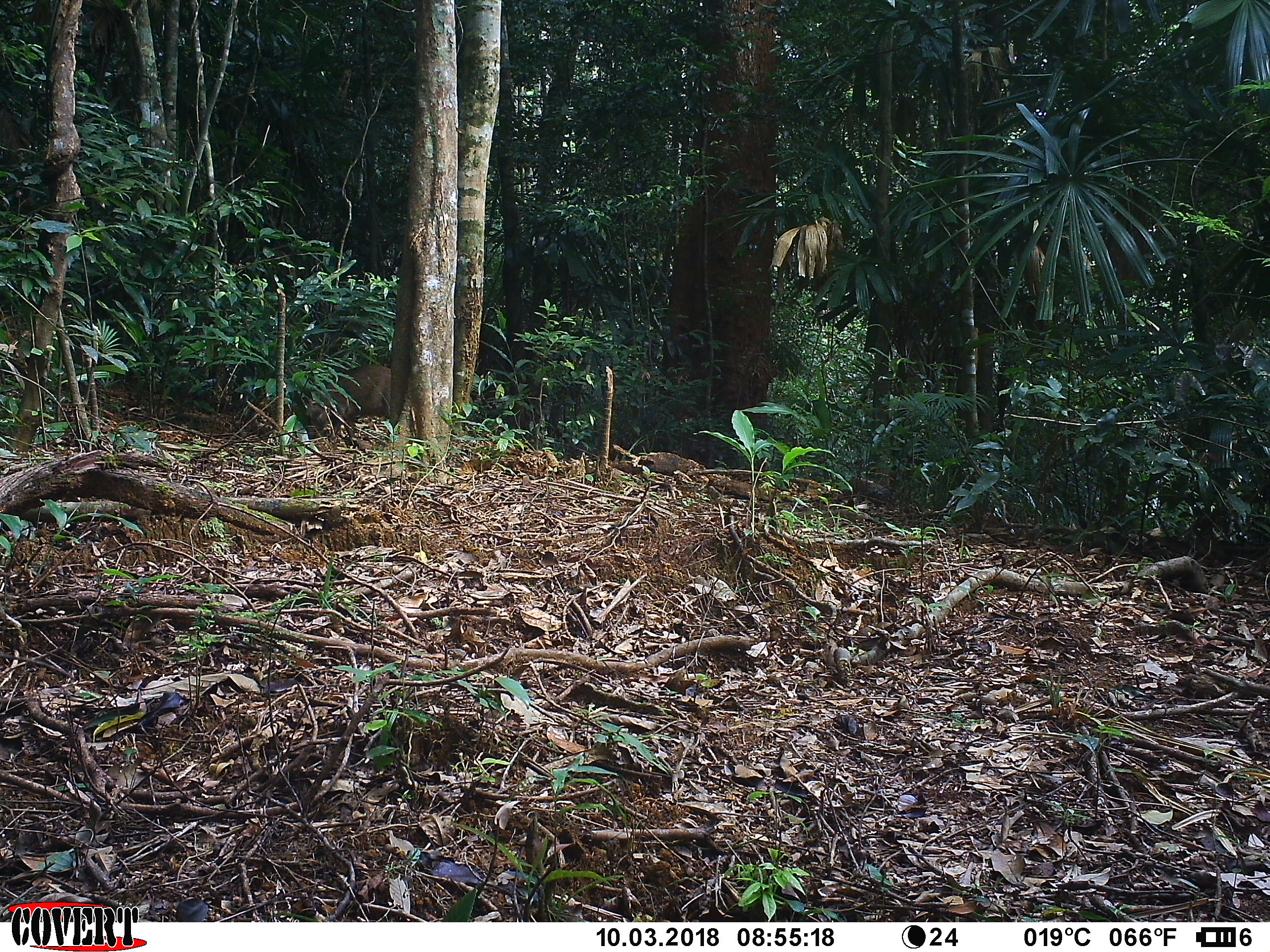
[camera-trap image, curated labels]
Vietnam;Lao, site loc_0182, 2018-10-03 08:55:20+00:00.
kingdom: Animalia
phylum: Chordata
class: Mammalia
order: Artiodactyla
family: Suidae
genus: Sus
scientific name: Sus scrofa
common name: eurasian wild pig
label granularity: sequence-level